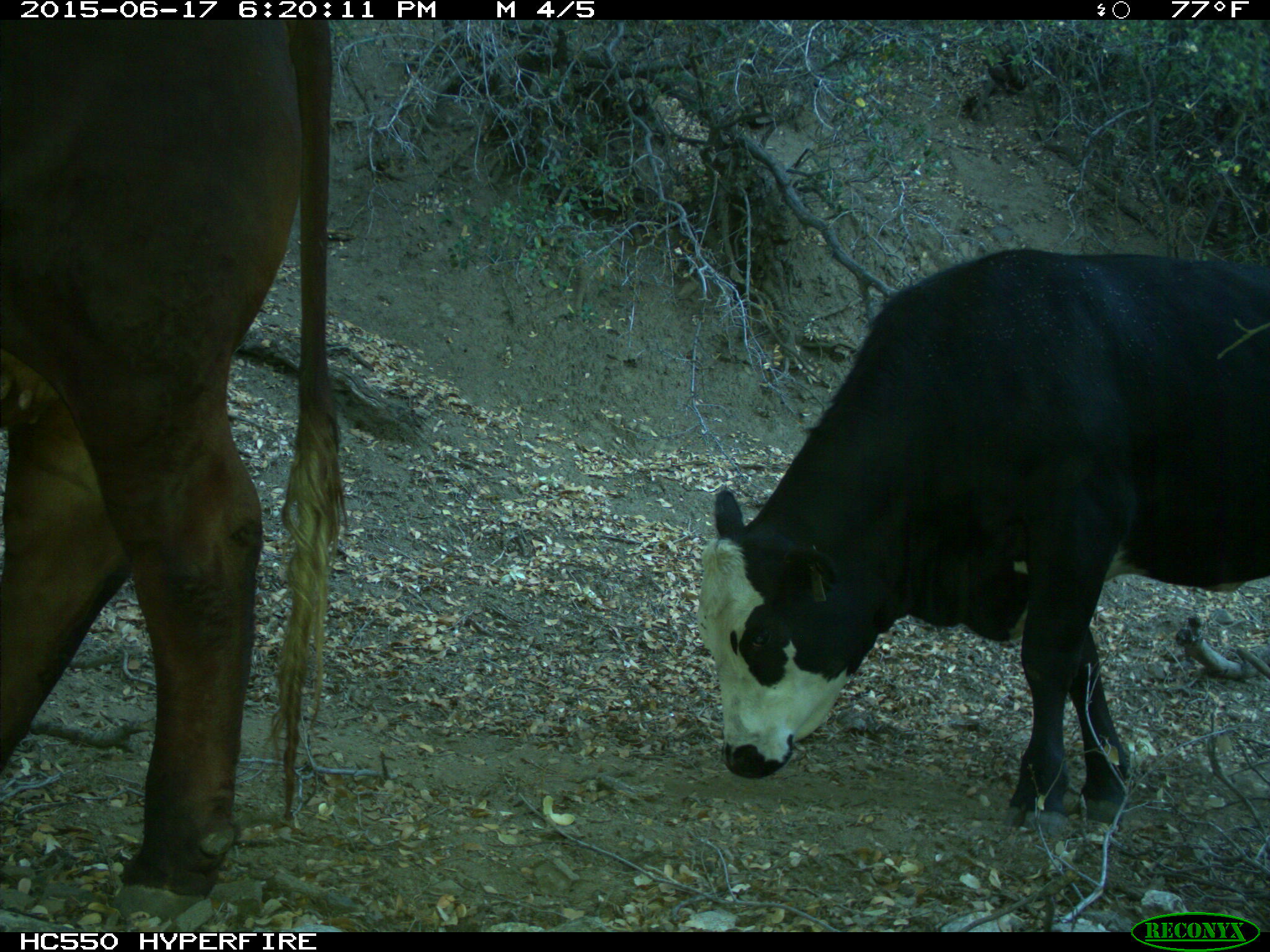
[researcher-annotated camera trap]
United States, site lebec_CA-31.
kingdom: Animalia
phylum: Chordata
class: Mammalia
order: Artiodactyla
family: Bovidae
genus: Bos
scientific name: Bos taurus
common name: domestic cow